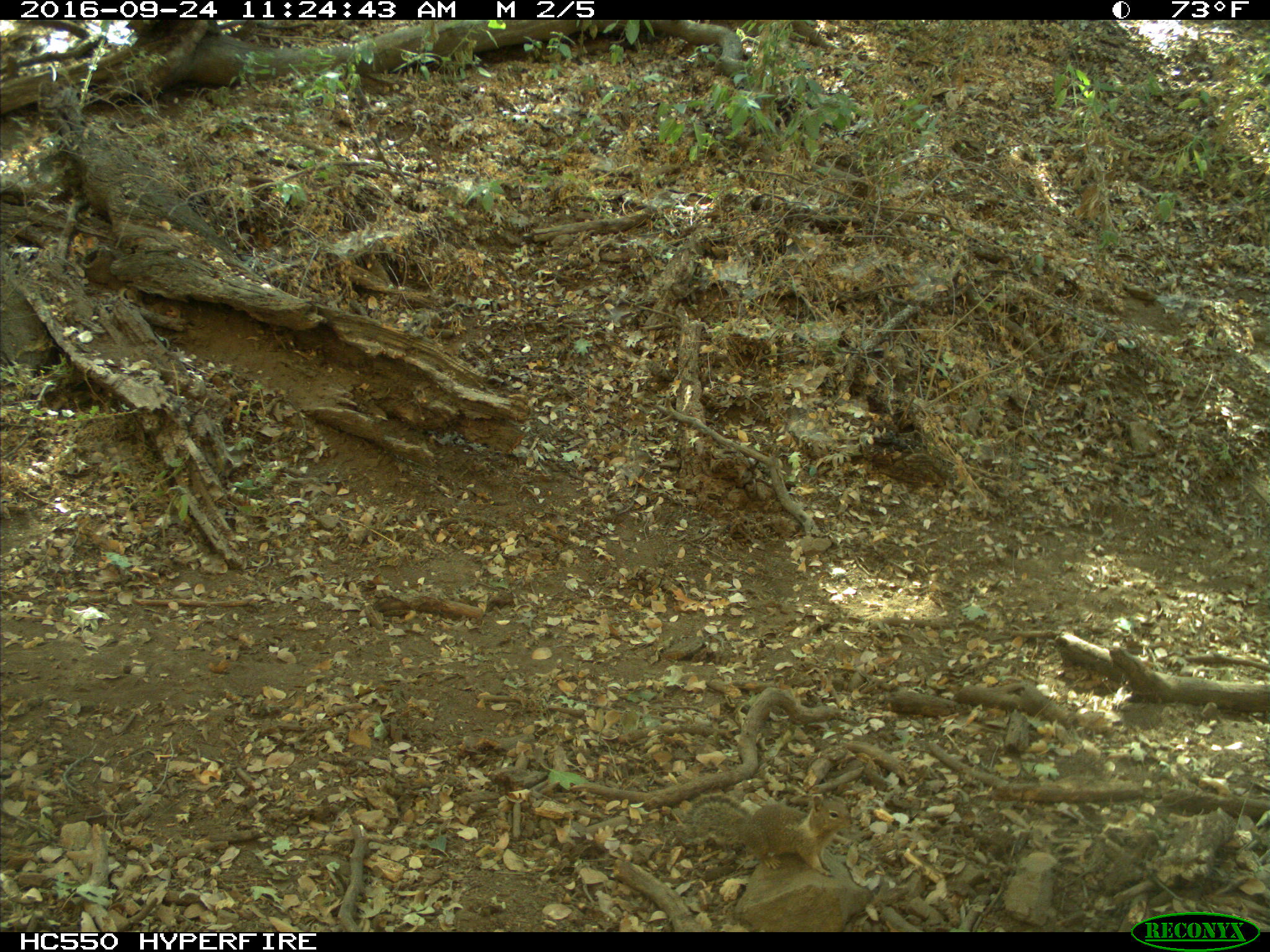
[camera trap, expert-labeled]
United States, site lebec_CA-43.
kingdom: Animalia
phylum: Chordata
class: Mammalia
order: Rodentia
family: Sciuridae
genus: Otospermophilus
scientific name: Otospermophilus beecheyi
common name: california ground squirrel